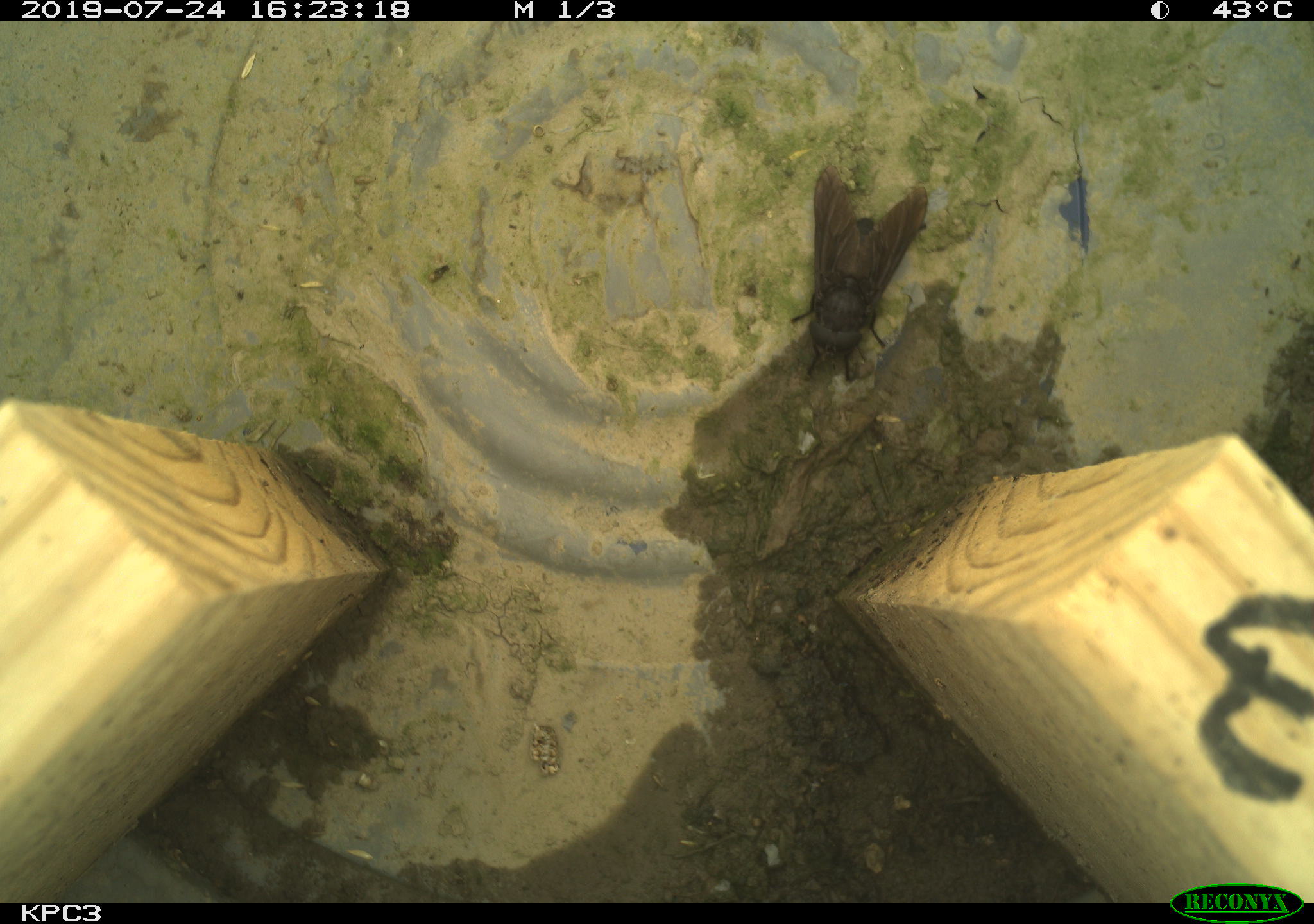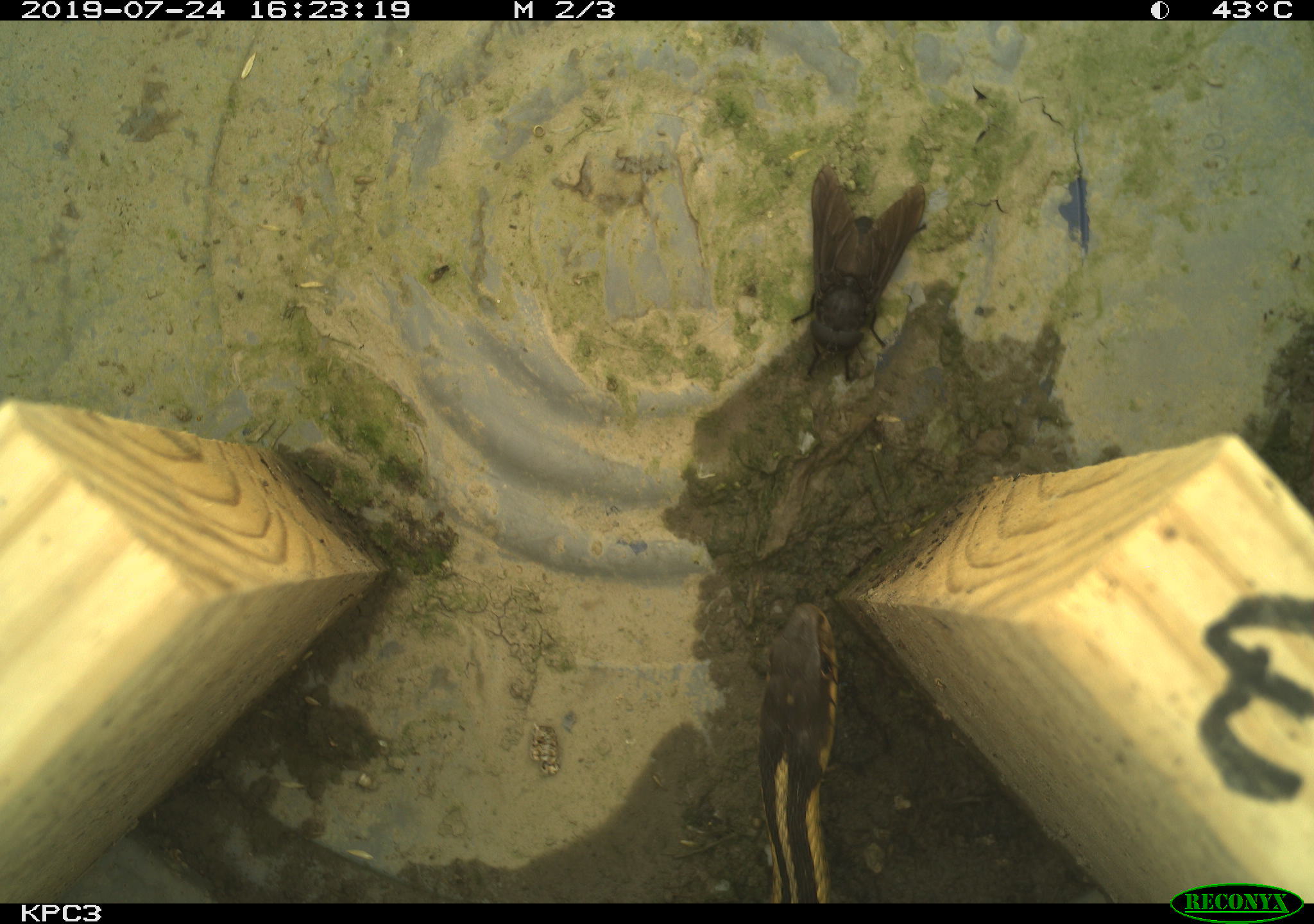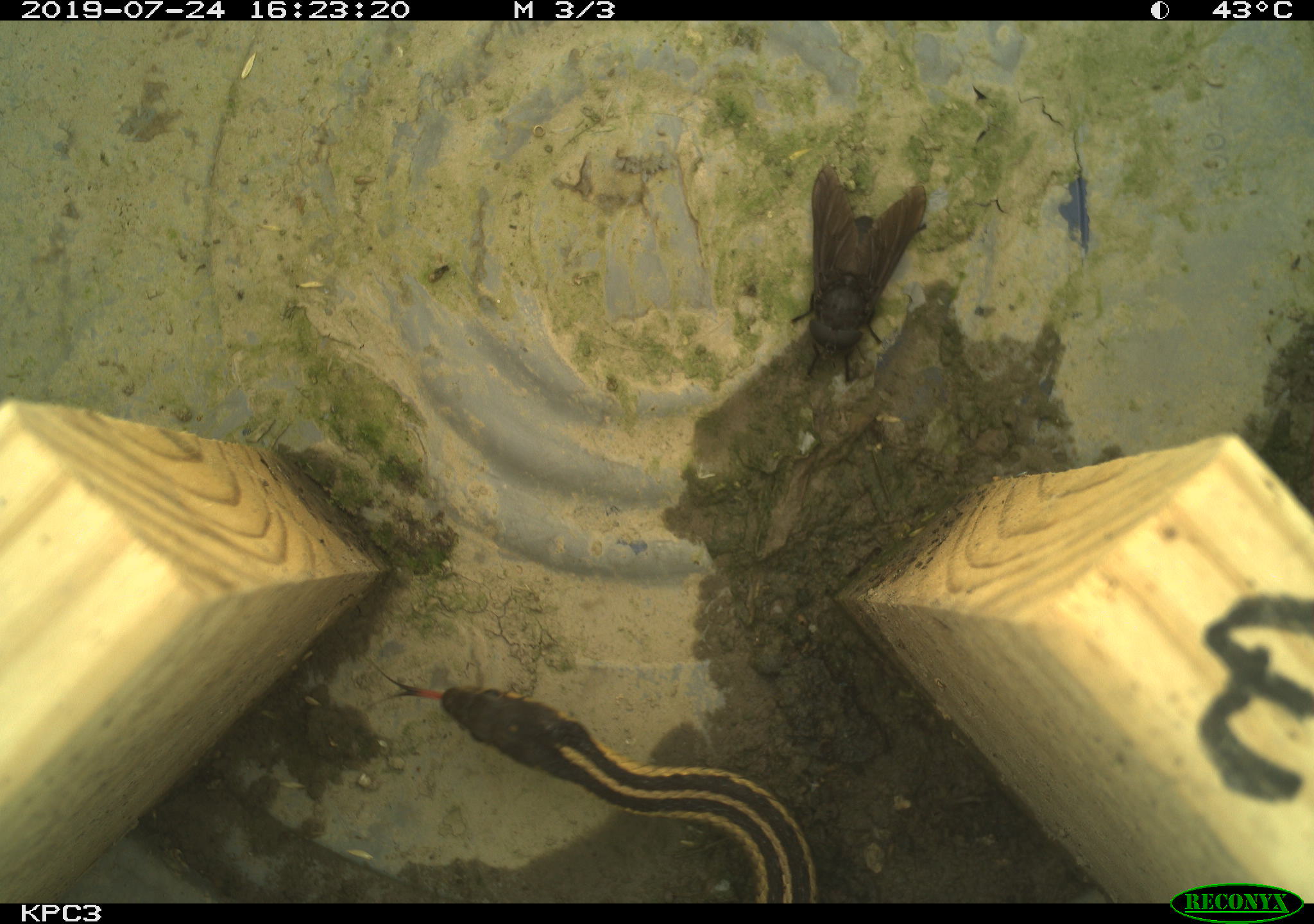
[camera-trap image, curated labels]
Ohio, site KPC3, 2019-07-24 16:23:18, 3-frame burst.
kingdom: Animalia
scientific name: Animalia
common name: animal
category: invertebrate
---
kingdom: Animalia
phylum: Chordata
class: Reptilia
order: Squamata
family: Colubridae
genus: Thamnophis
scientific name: Thamnophis sirtalis sirtalis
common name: eastern gartersnake